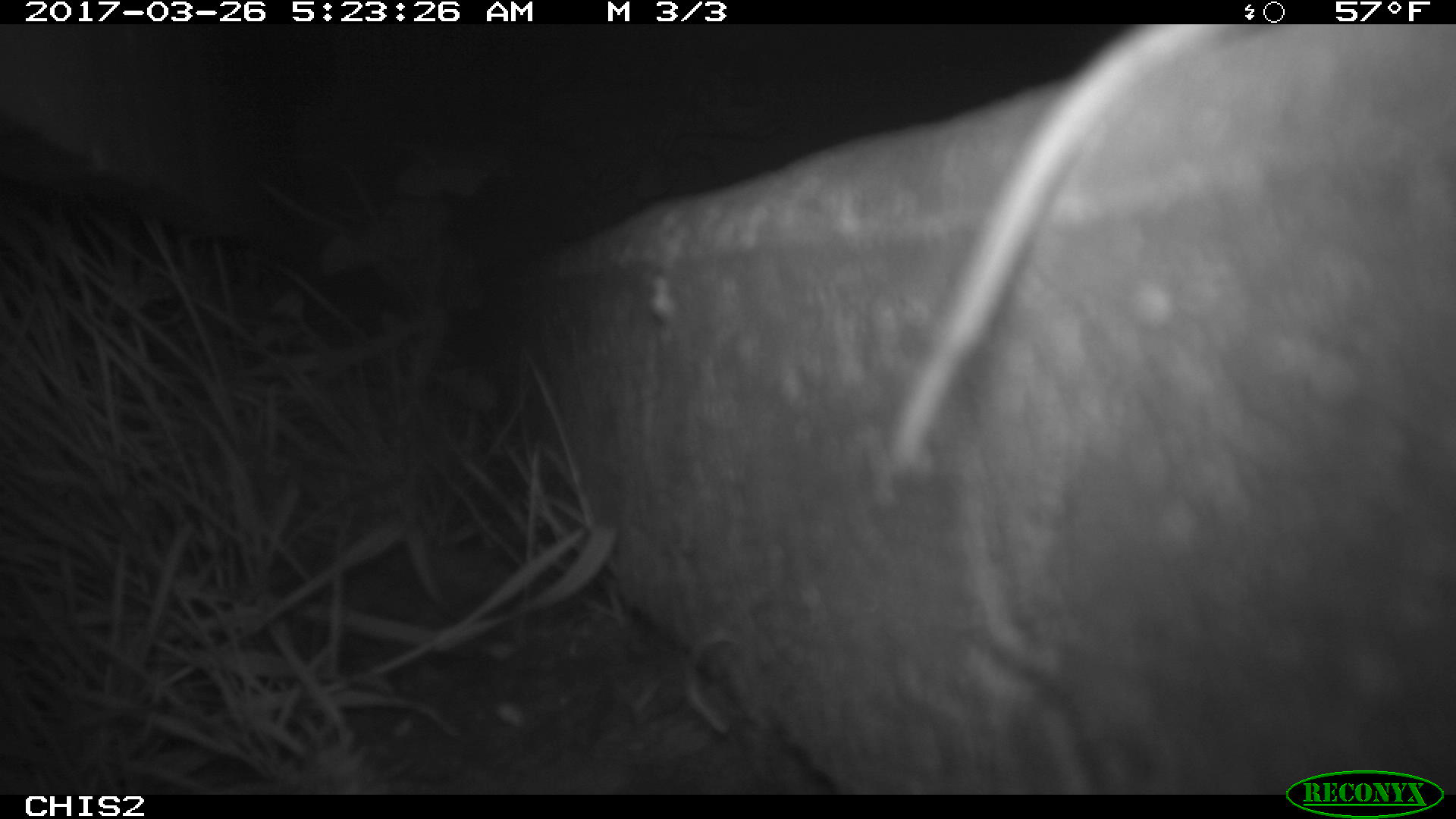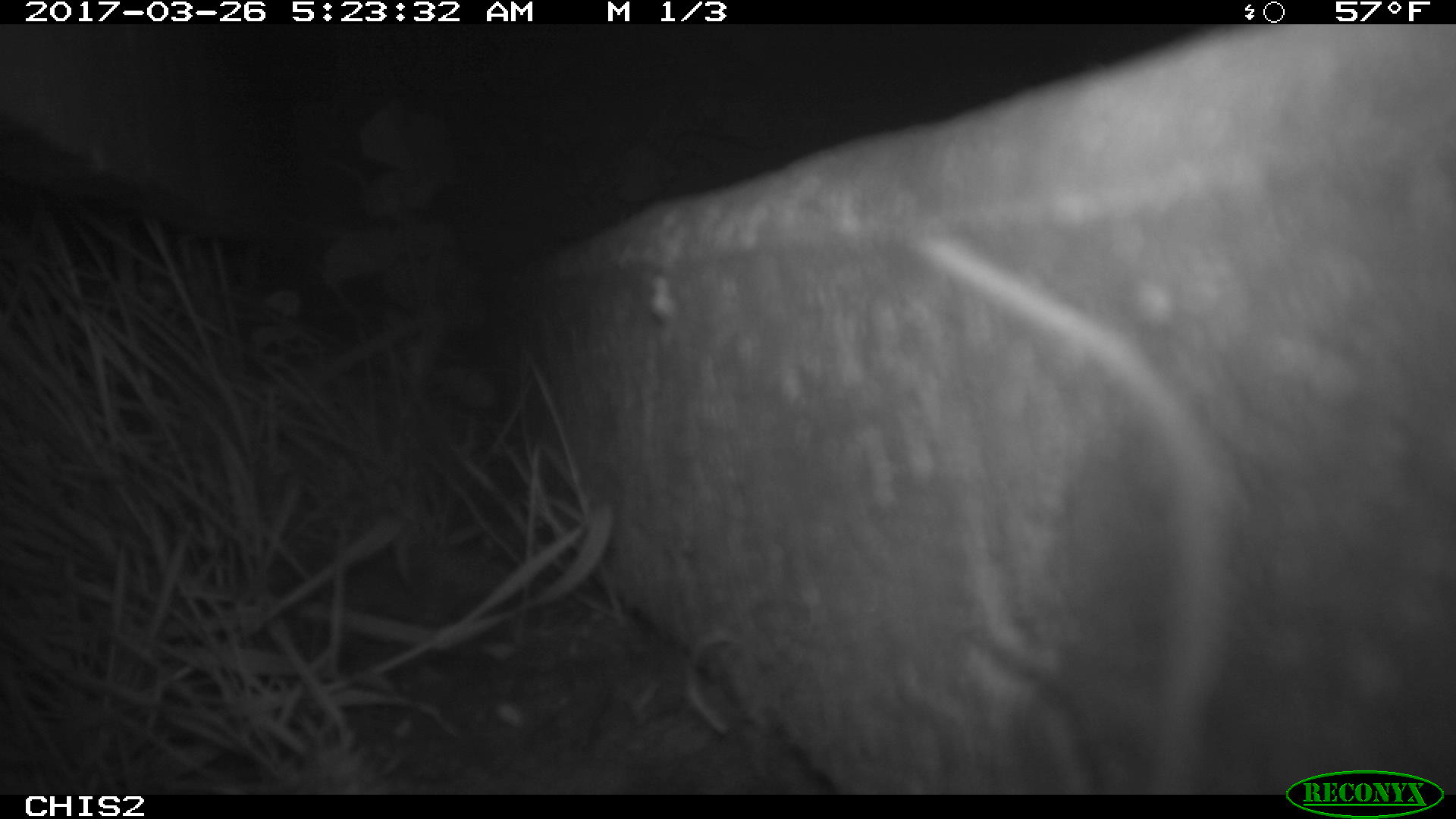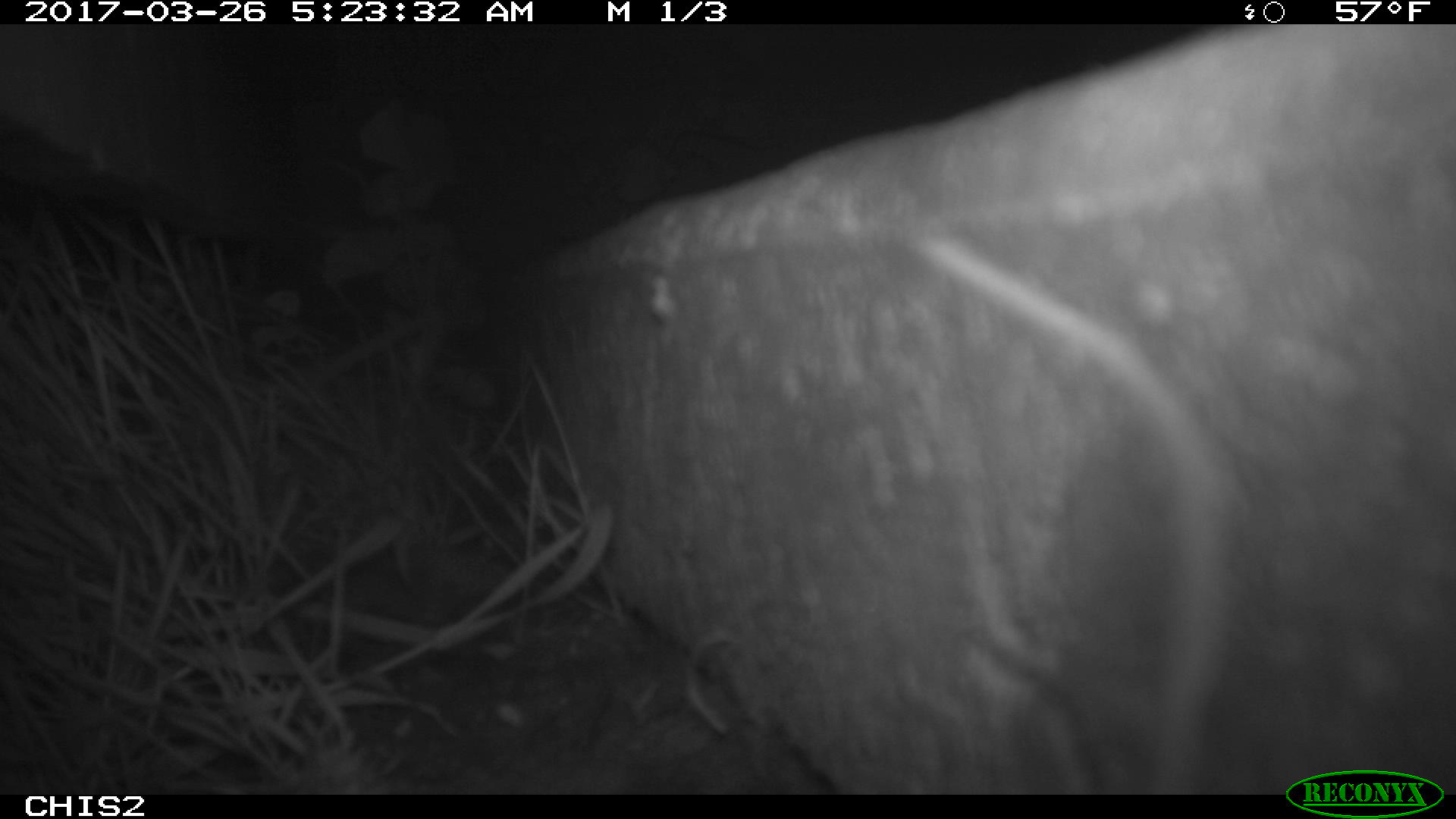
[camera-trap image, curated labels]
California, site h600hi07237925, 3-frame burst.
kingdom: Animalia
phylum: Chordata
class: Mammalia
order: Rodentia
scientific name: Rodentia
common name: rodent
Rodent (Rodentia).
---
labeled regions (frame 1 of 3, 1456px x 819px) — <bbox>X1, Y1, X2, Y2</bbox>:
rodent: <bbox>892, 27, 1267, 473</bbox>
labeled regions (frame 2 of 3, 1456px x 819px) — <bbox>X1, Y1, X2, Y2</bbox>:
rodent: <bbox>917, 234, 1231, 794</bbox>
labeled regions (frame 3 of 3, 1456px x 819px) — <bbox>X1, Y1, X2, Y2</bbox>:
rodent: <bbox>910, 233, 1239, 794</bbox>